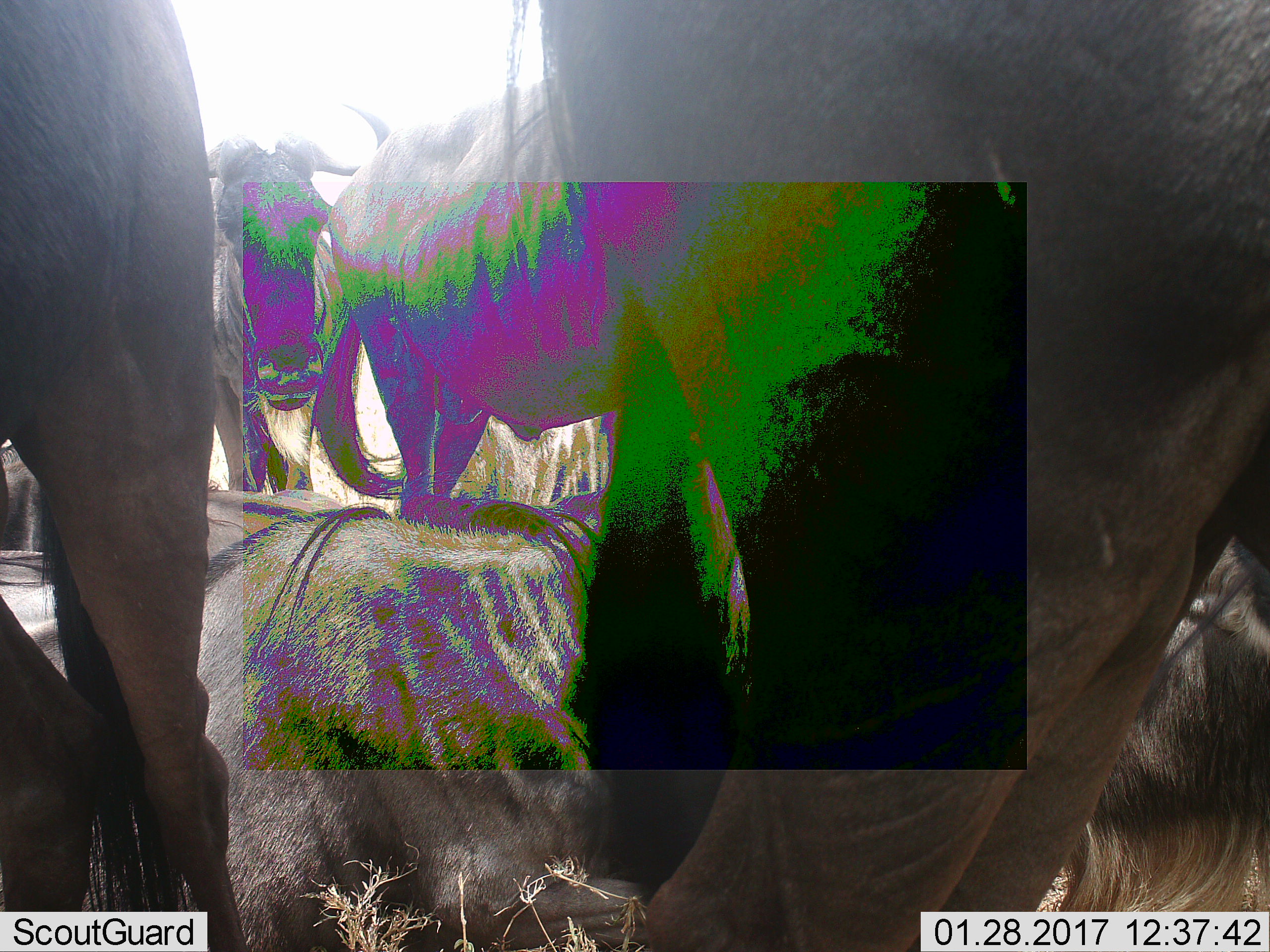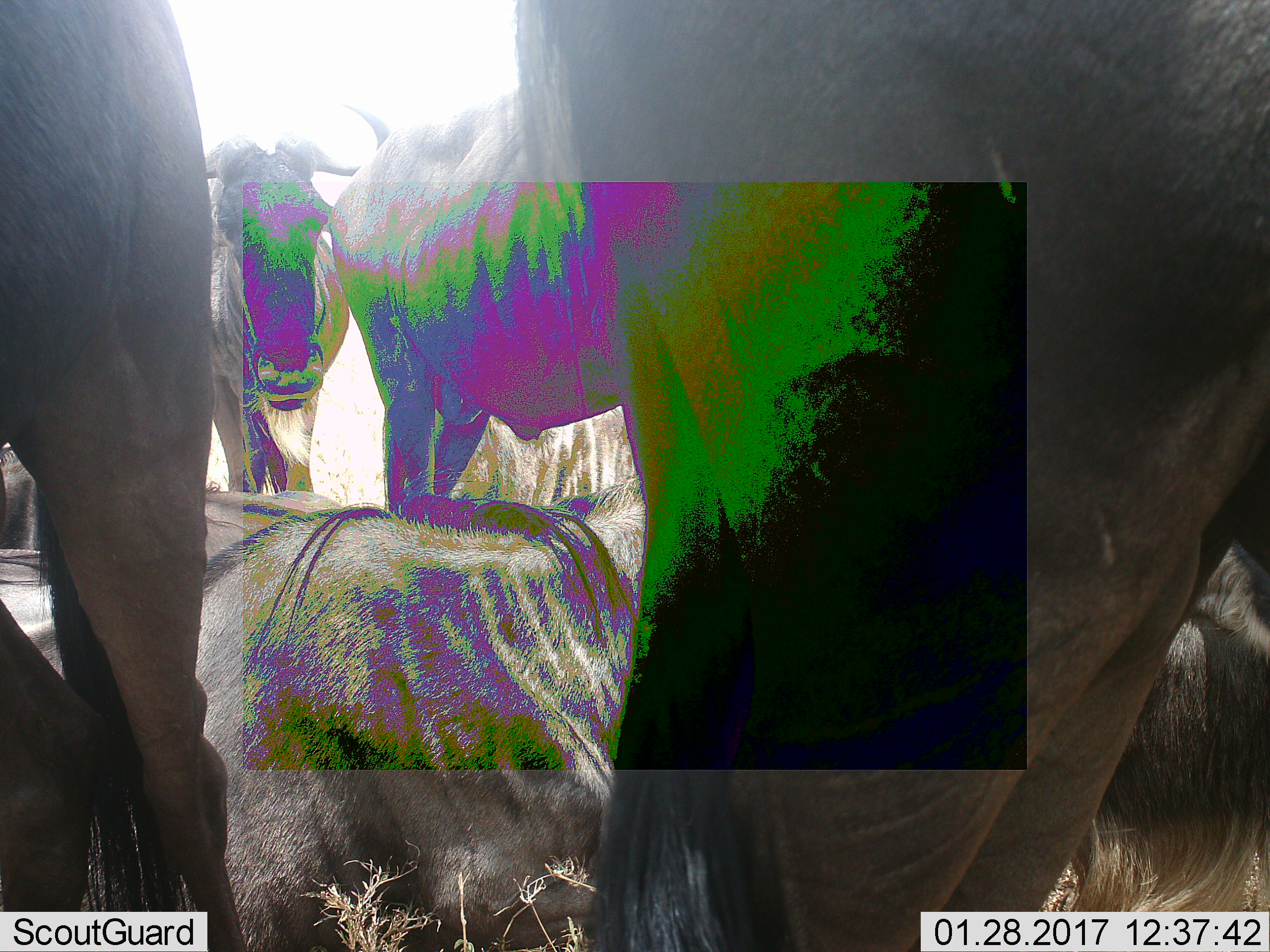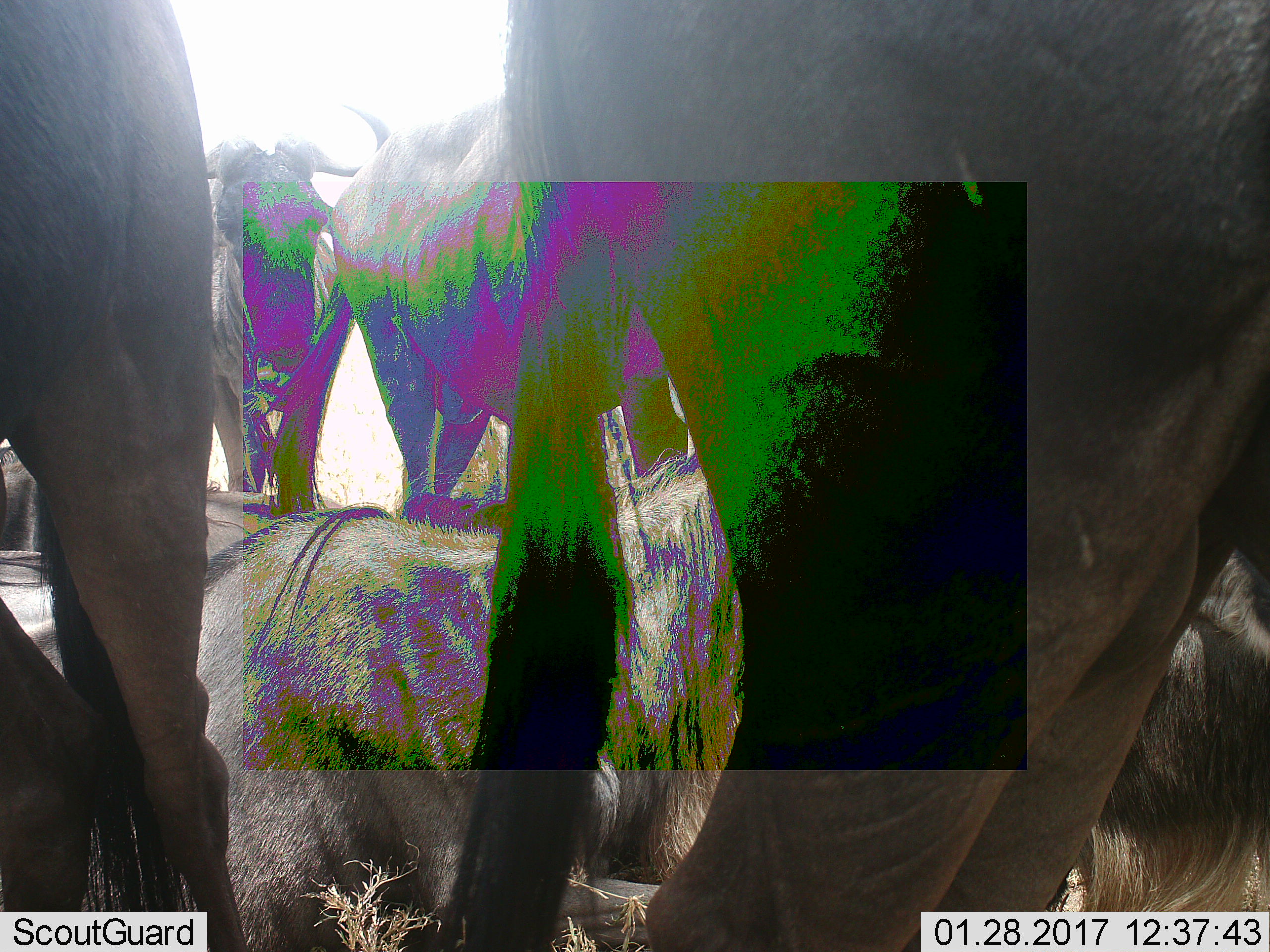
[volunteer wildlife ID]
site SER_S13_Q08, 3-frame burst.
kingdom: Animalia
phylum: Chordata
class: Mammalia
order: Artiodactyla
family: Bovidae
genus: Connochaetes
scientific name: Connochaetes taurinus taurinus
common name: blue wildebeest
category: wildebeestblue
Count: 5.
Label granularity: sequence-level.